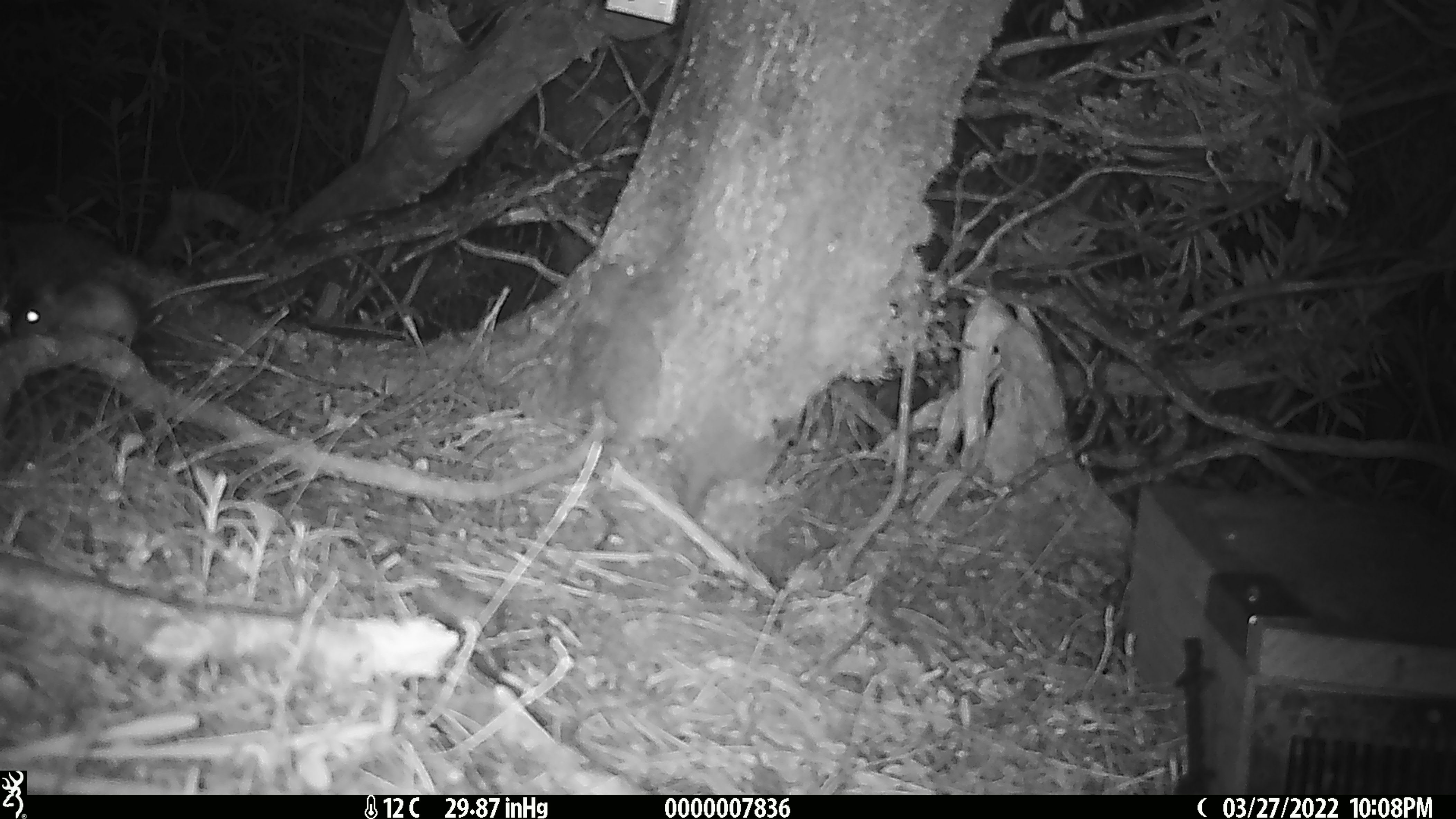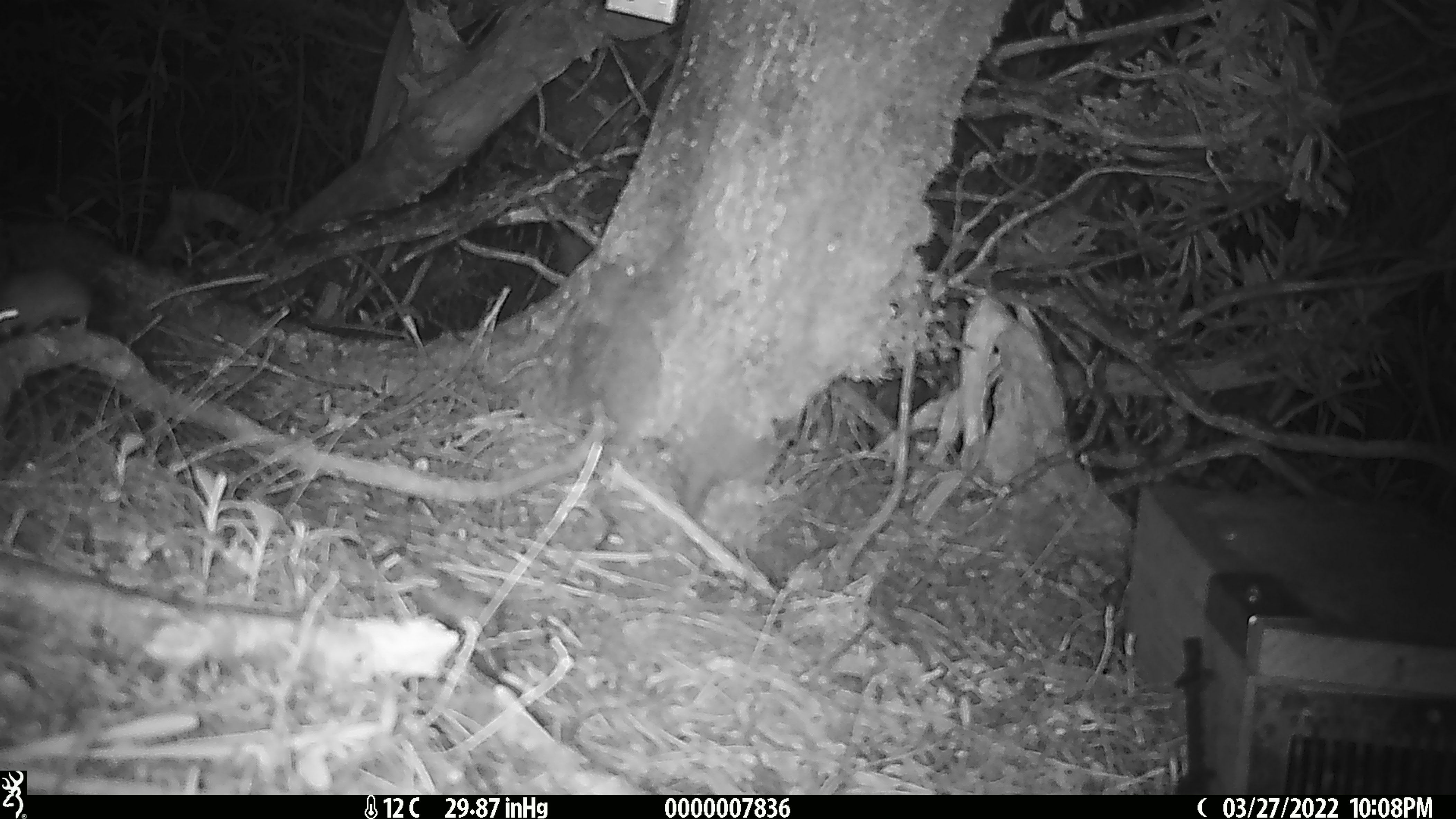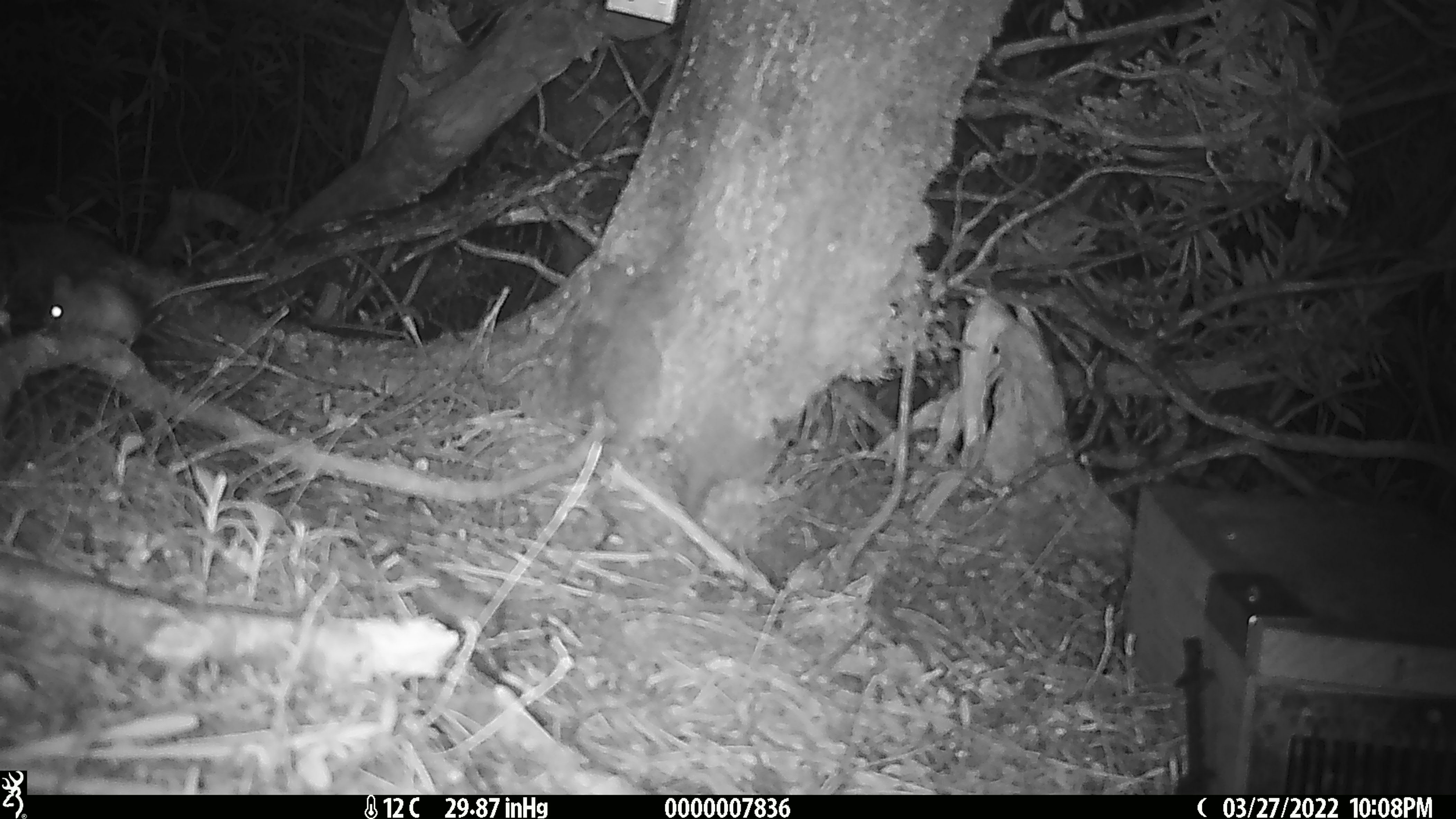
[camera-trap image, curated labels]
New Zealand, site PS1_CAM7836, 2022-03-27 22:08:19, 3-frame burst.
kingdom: Animalia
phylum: Chordata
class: Mammalia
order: Rodentia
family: Muridae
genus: Mus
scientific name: Mus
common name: mouse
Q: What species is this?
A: Mouse (Mus).